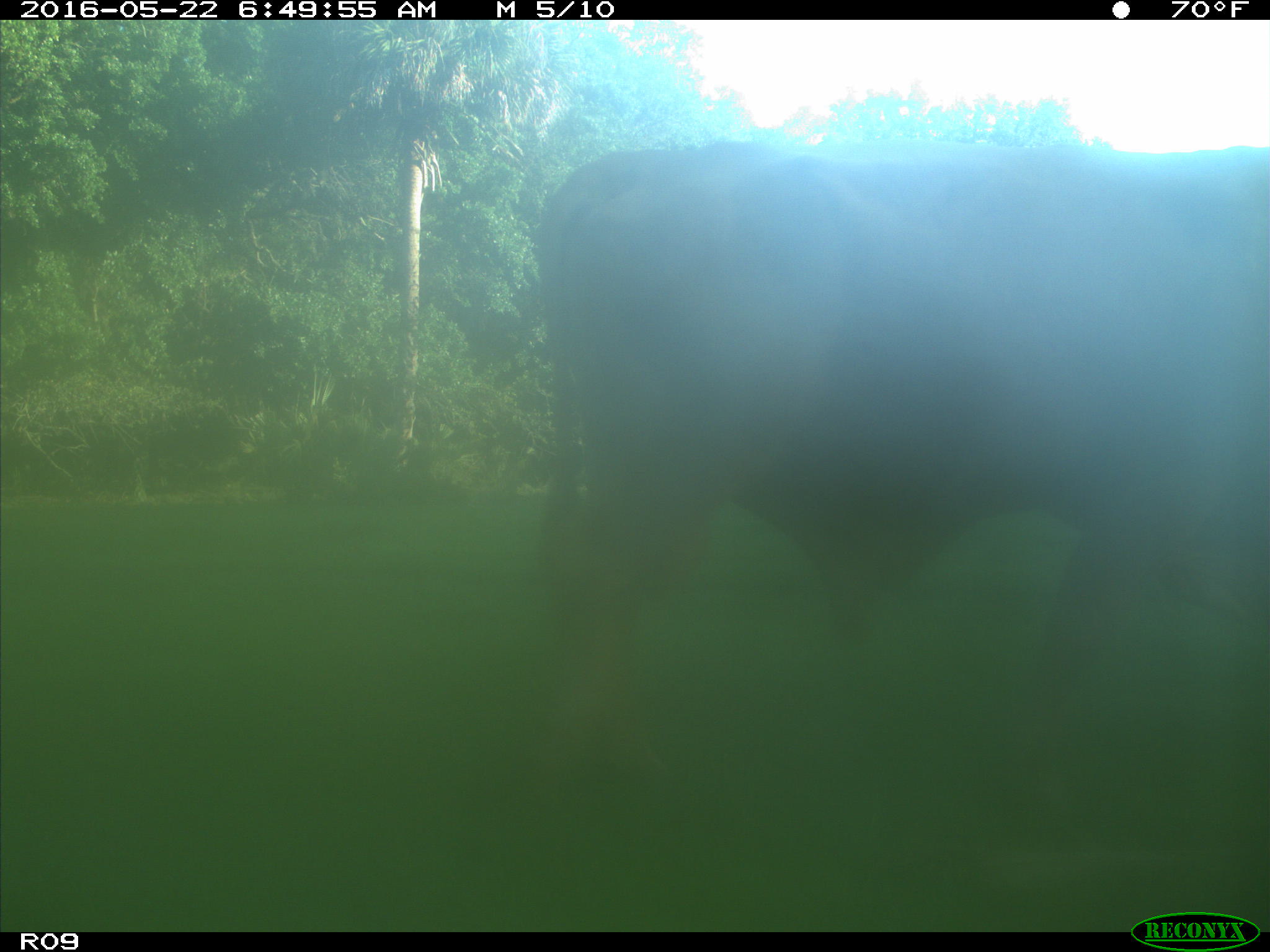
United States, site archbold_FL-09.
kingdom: Animalia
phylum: Chordata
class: Mammalia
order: Artiodactyla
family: Bovidae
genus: Bos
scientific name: Bos taurus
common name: domestic cow